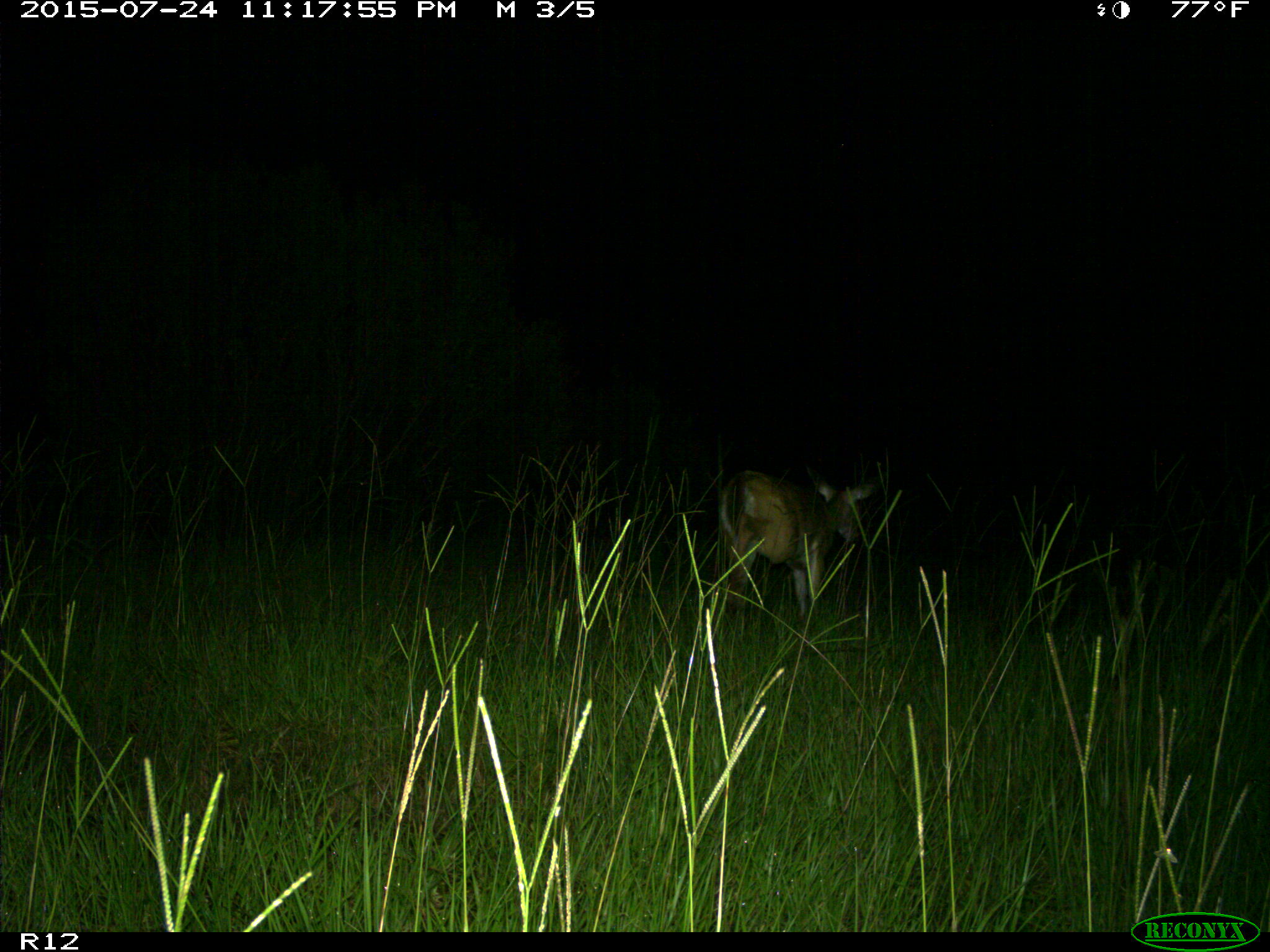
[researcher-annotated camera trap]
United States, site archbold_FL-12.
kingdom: Animalia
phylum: Chordata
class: Mammalia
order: Artiodactyla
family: Cervidae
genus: Odocoileus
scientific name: Odocoileus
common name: deer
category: unidentified deer